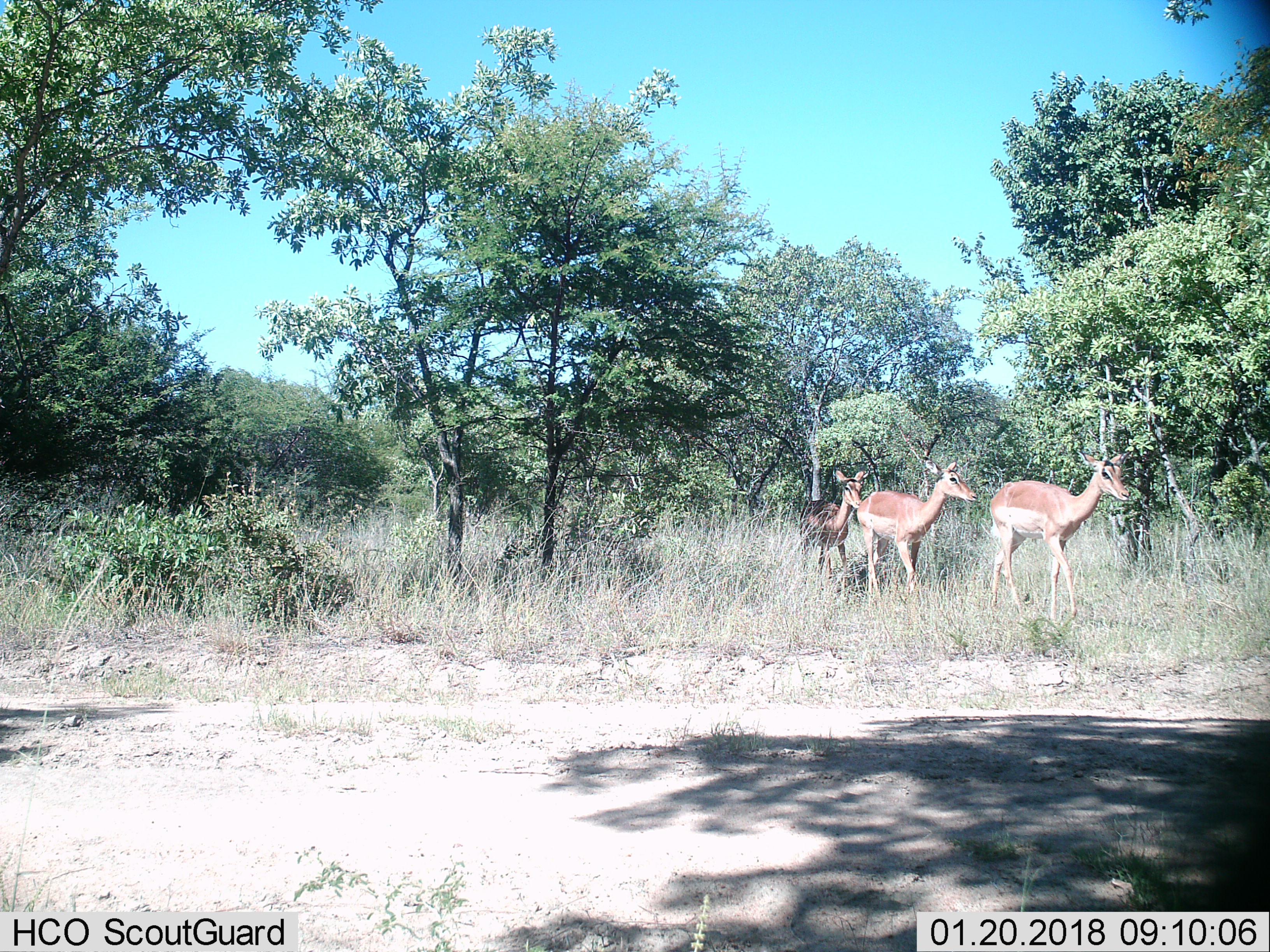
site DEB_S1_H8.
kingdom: Animalia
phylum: Chordata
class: Mammalia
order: Artiodactyla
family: Bovidae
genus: Aepyceros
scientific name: Aepyceros melampus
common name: impala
Impala (Aepyceros melampus), count 3. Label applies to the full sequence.